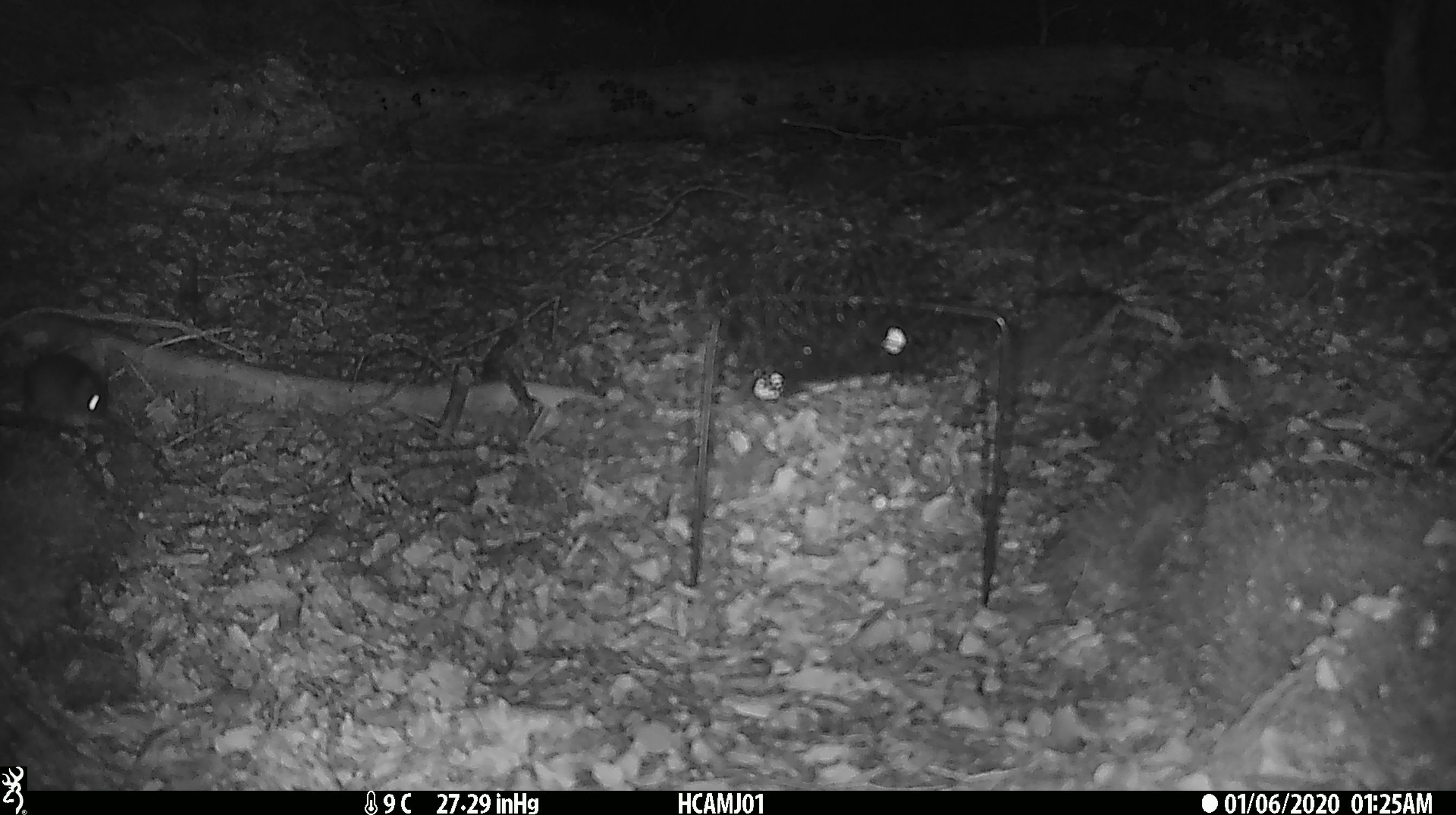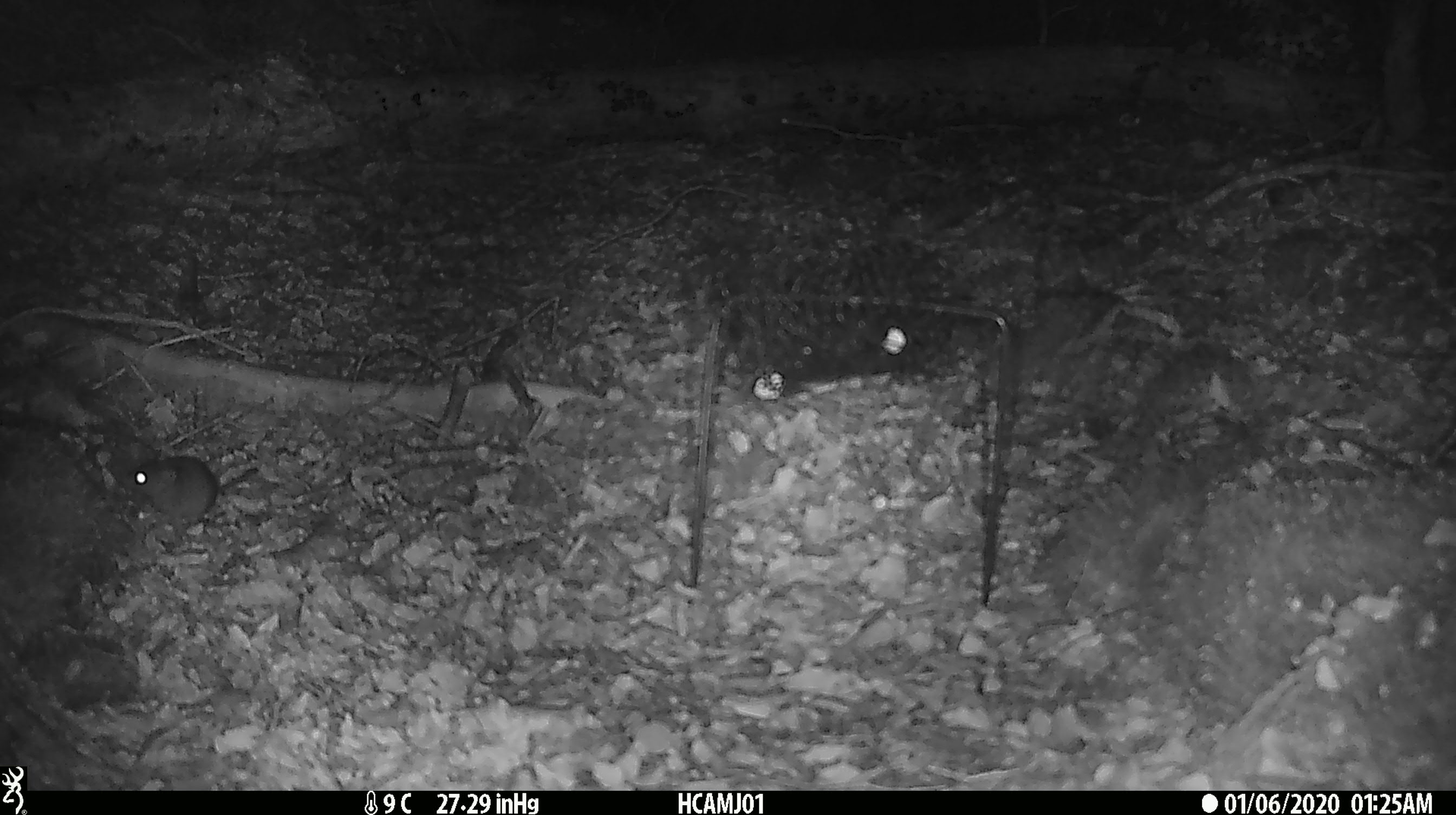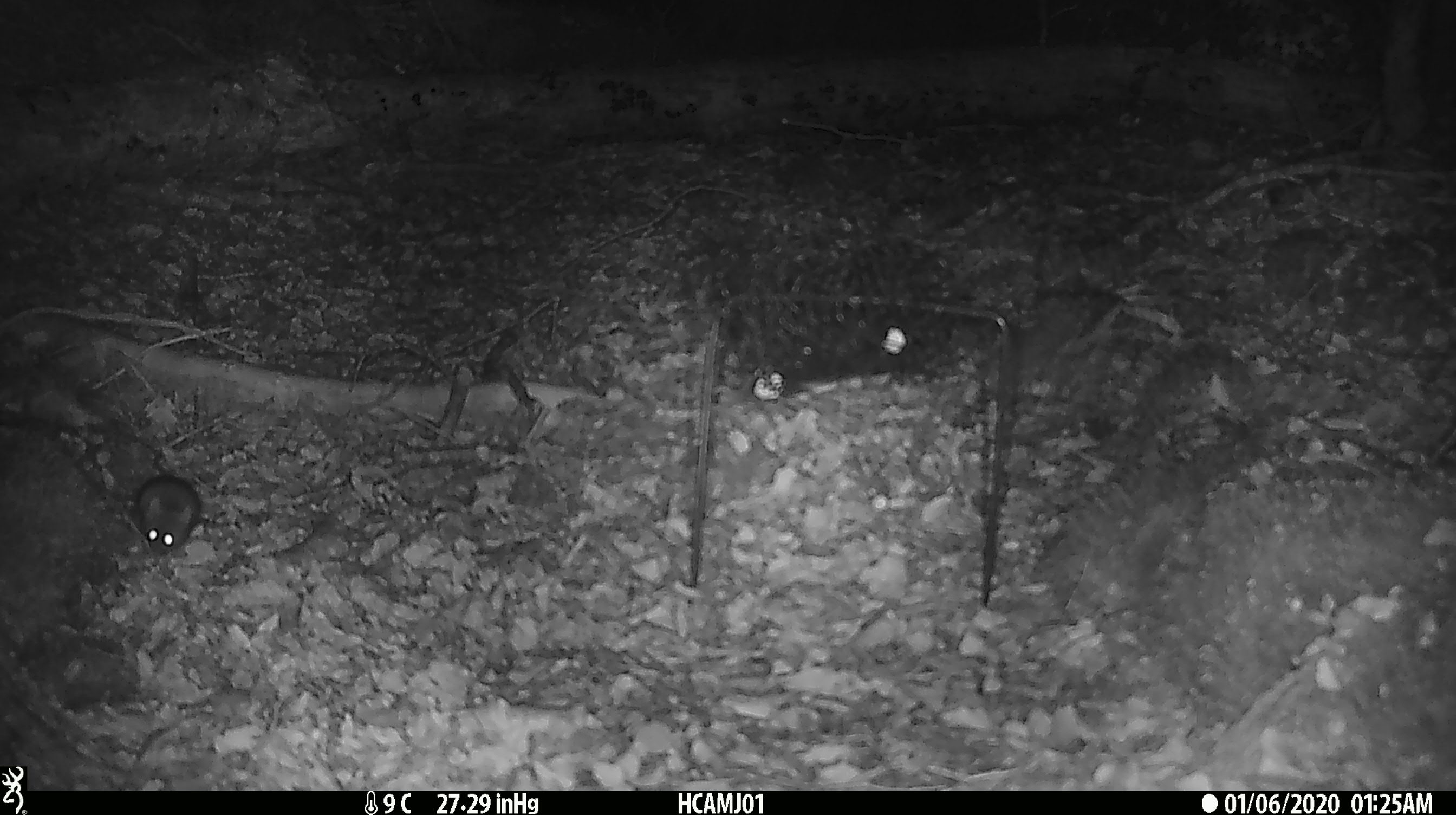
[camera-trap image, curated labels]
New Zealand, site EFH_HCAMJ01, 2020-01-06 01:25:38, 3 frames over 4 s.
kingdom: Animalia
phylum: Chordata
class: Mammalia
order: Rodentia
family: Muridae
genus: Mus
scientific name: Mus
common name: mouse